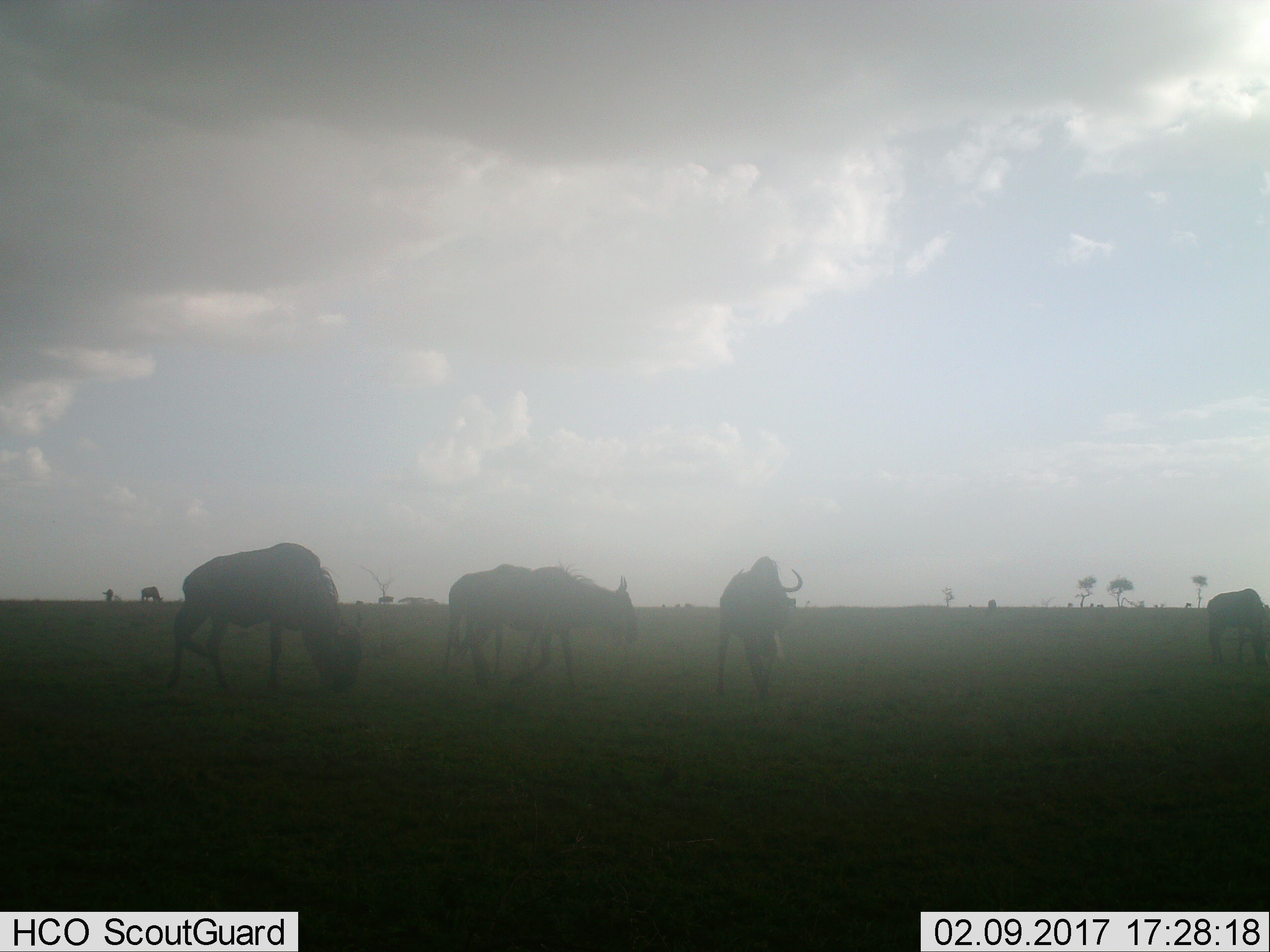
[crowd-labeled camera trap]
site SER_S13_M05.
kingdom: Animalia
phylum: Chordata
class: Mammalia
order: Artiodactyla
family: Bovidae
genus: Connochaetes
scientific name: Connochaetes taurinus taurinus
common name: blue wildebeest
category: wildebeestblue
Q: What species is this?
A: Wildebeestblue (blue wildebeest) (Connochaetes taurinus taurinus).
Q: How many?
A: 8.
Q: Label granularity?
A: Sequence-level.